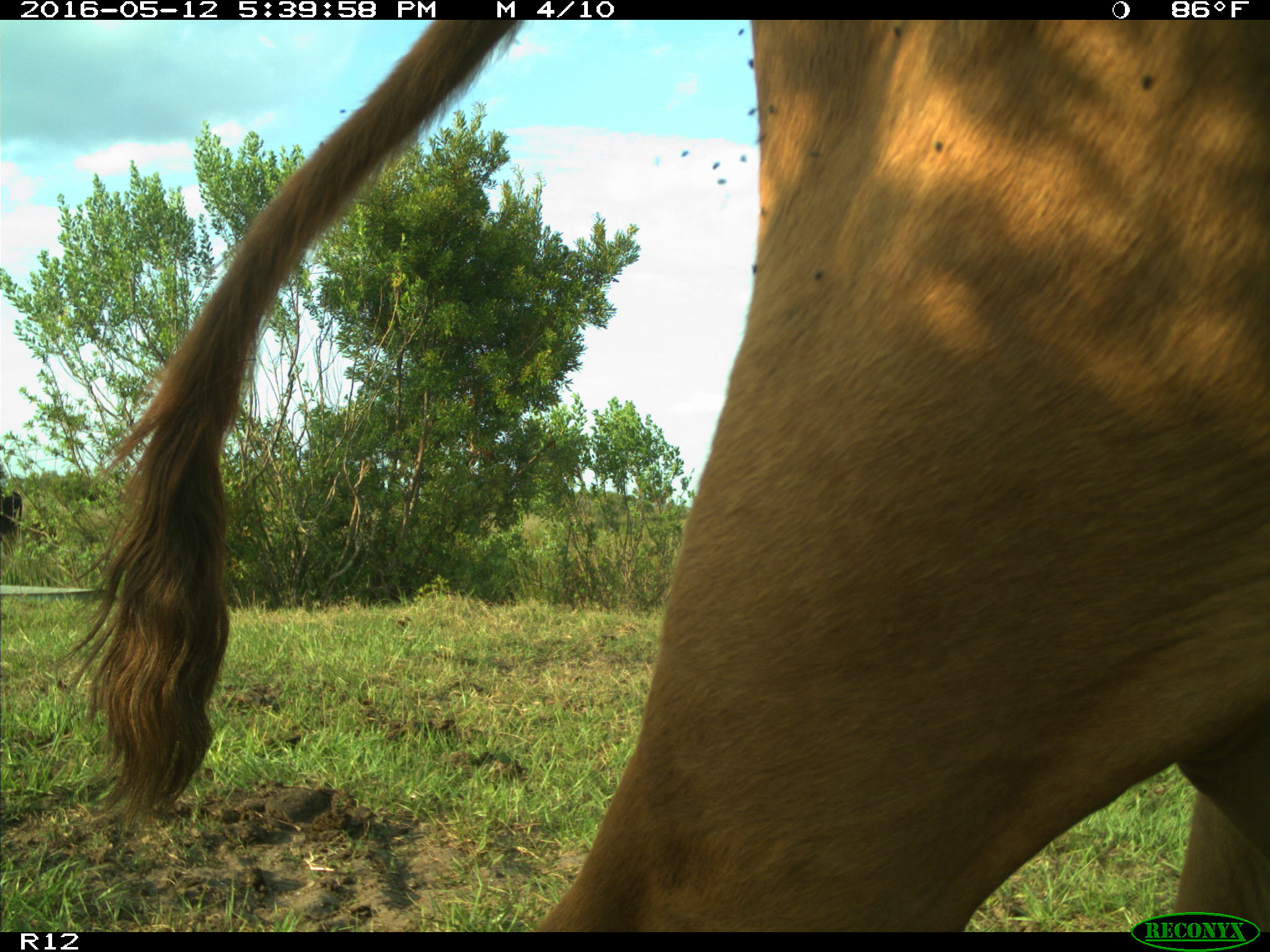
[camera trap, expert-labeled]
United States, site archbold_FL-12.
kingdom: Animalia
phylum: Chordata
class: Mammalia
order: Artiodactyla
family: Bovidae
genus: Bos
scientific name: Bos taurus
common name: domestic cow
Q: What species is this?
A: Bos taurus (domestic cow).